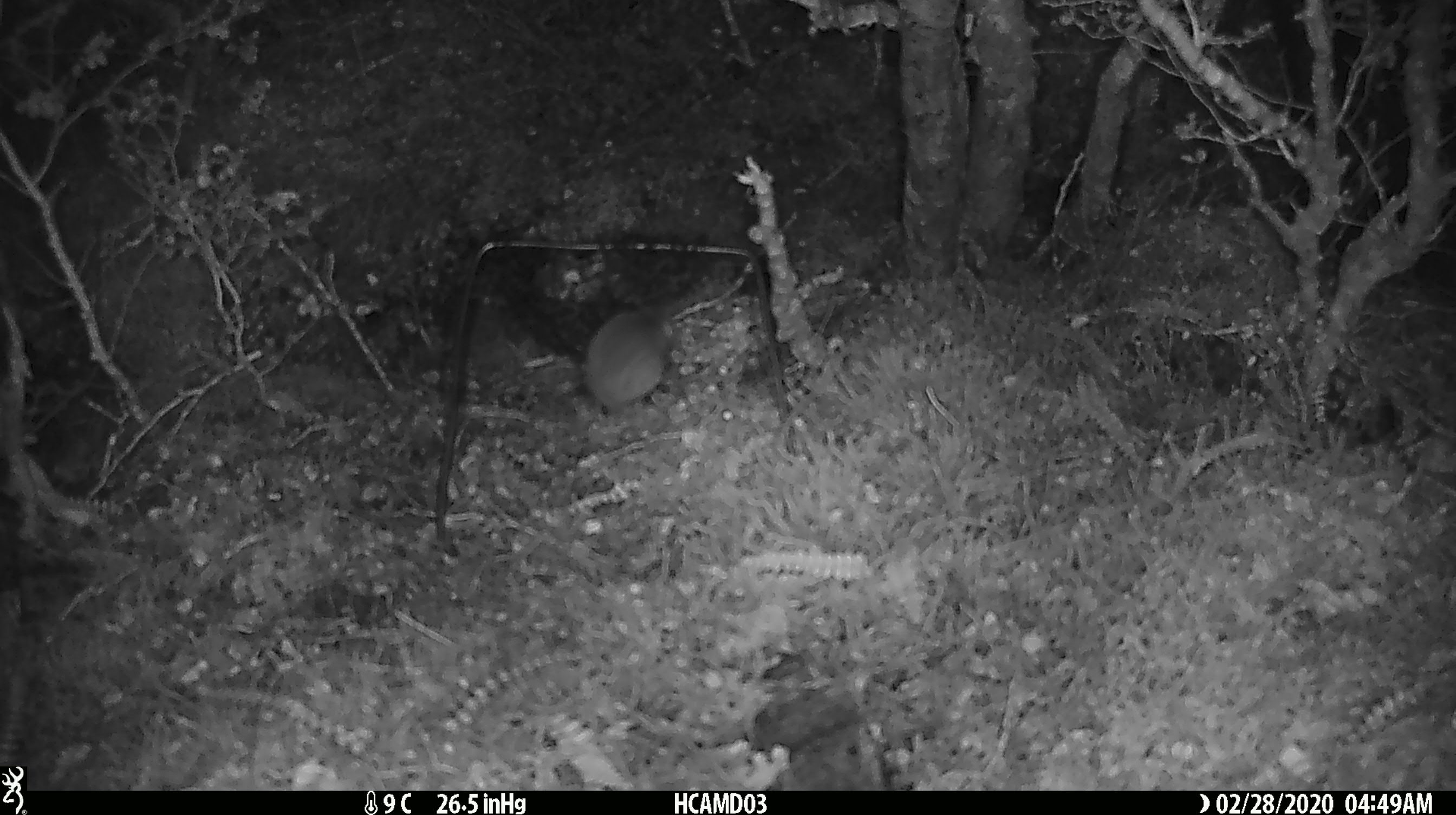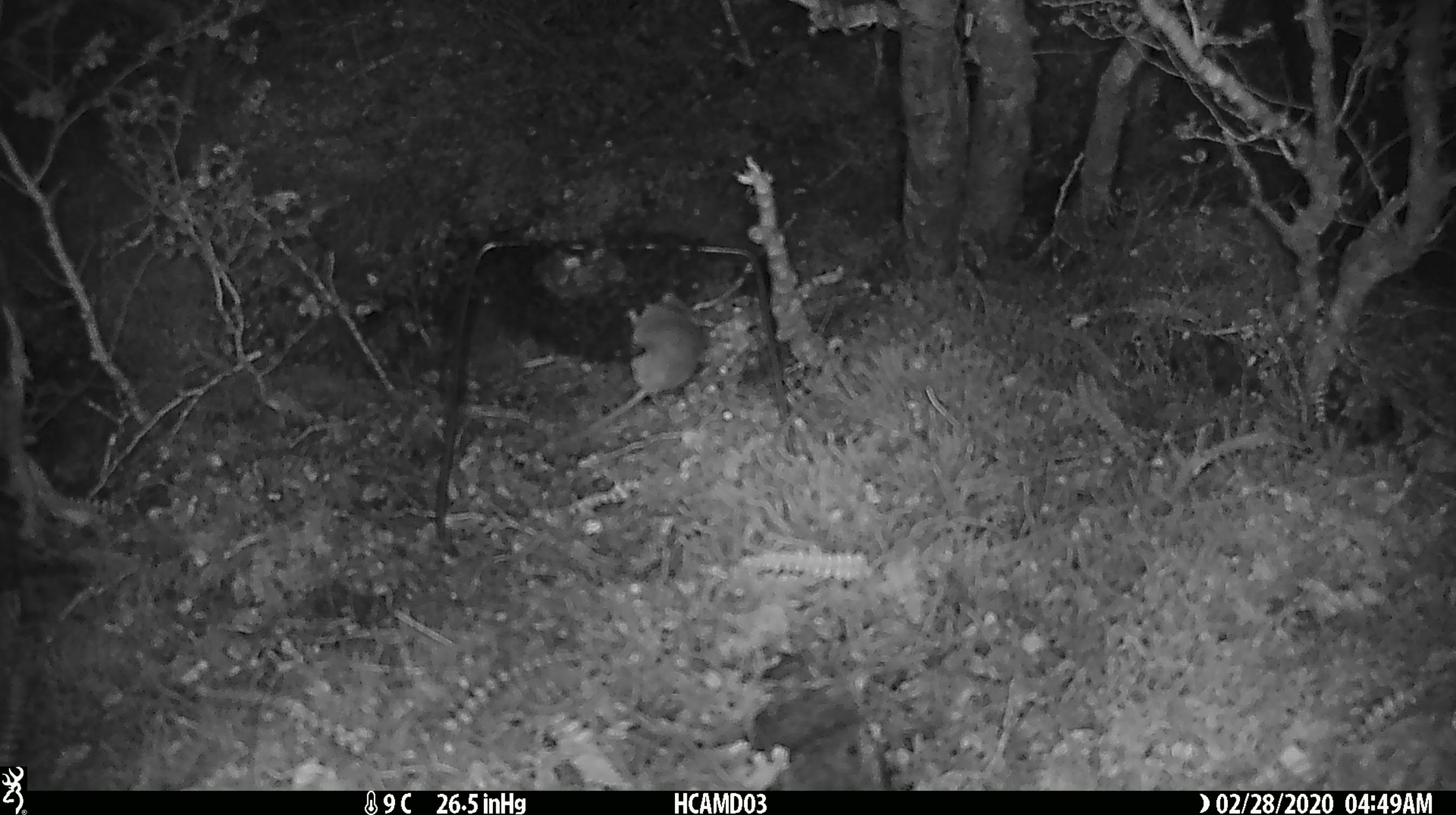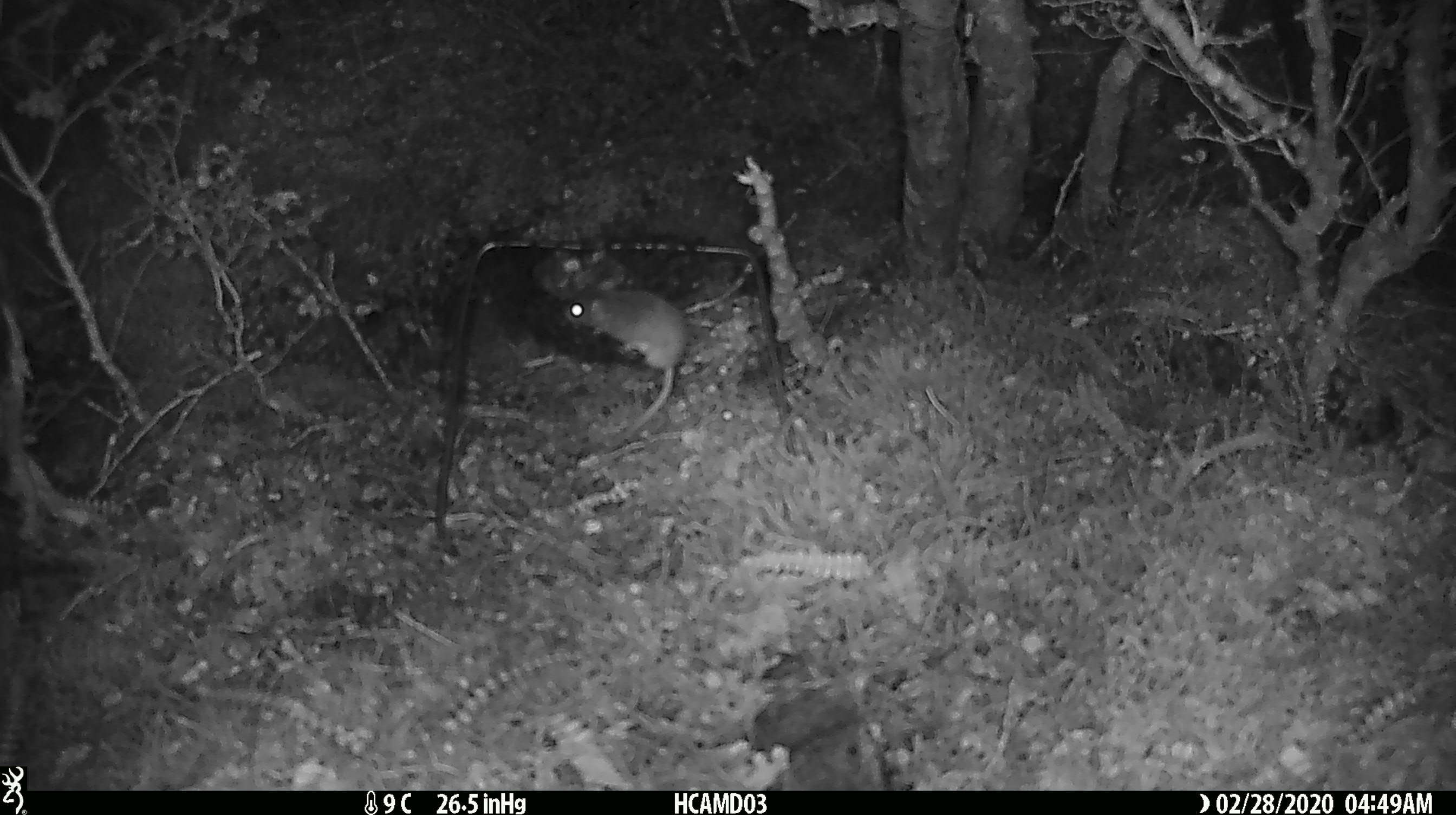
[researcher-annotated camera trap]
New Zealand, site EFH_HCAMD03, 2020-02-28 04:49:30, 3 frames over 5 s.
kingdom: Animalia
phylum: Chordata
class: Mammalia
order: Rodentia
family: Muridae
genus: Mus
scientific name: Mus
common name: mouse